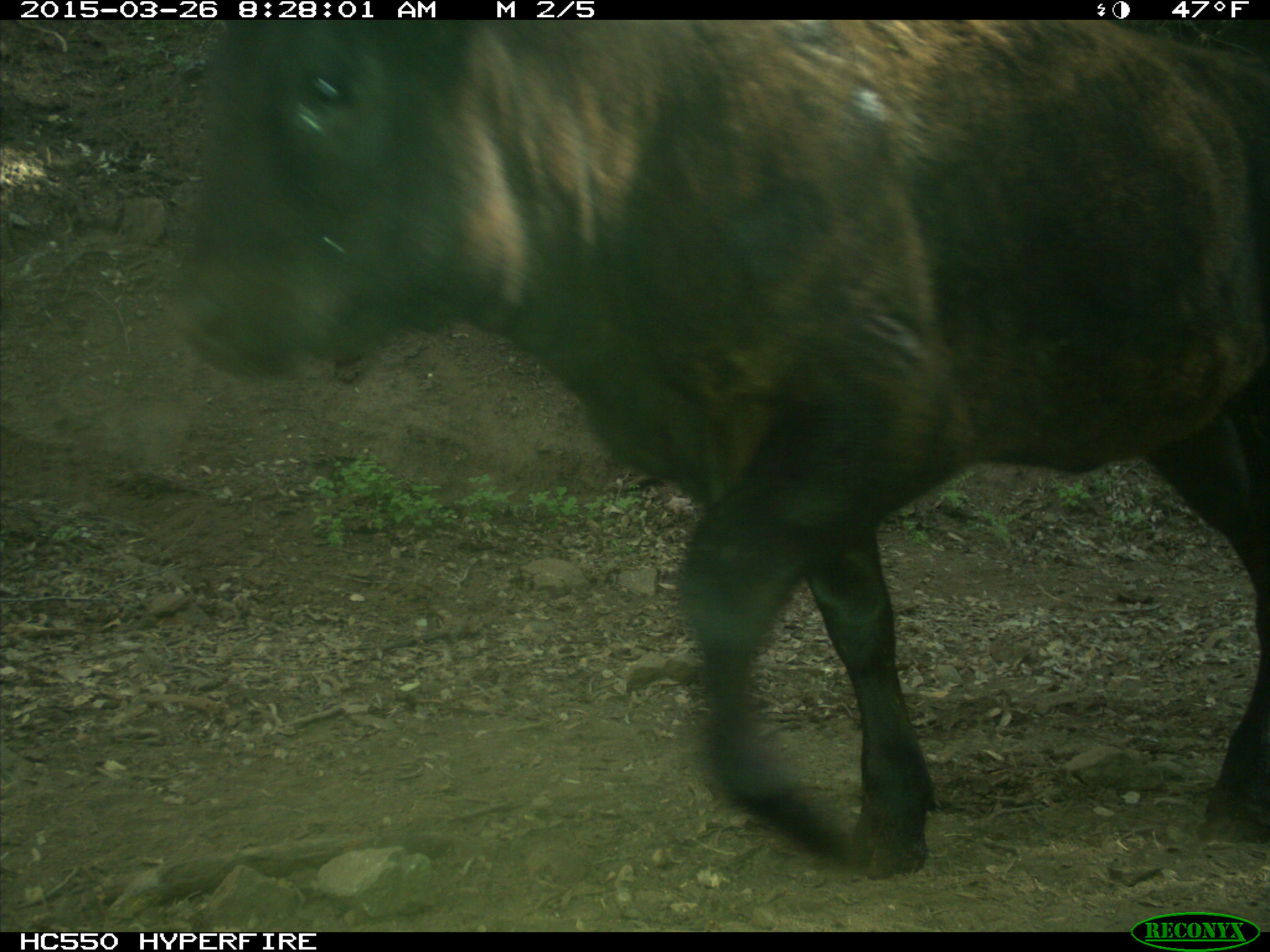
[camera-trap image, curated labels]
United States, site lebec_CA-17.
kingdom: Animalia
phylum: Chordata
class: Mammalia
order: Artiodactyla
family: Bovidae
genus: Bos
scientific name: Bos taurus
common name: domestic cow